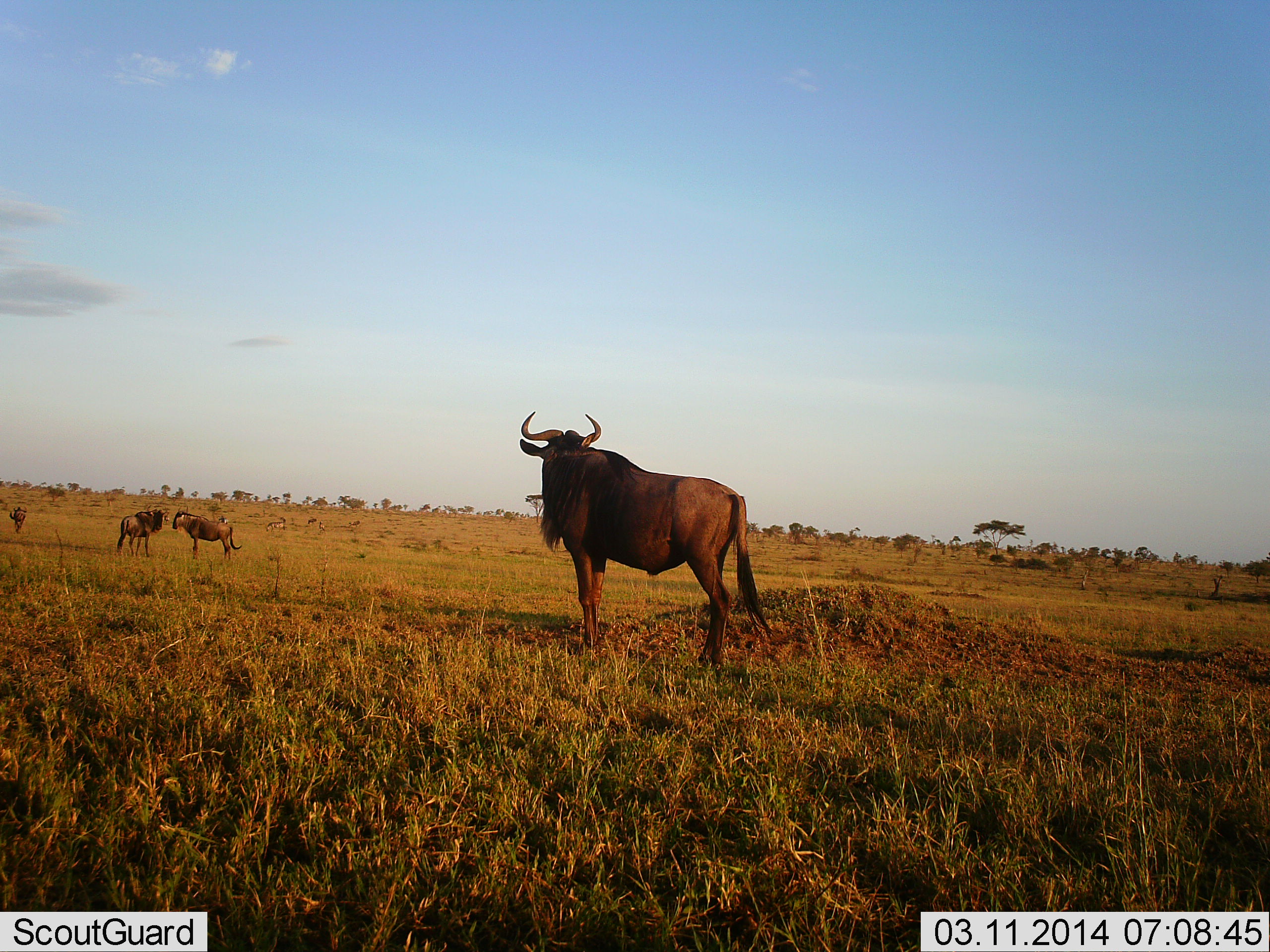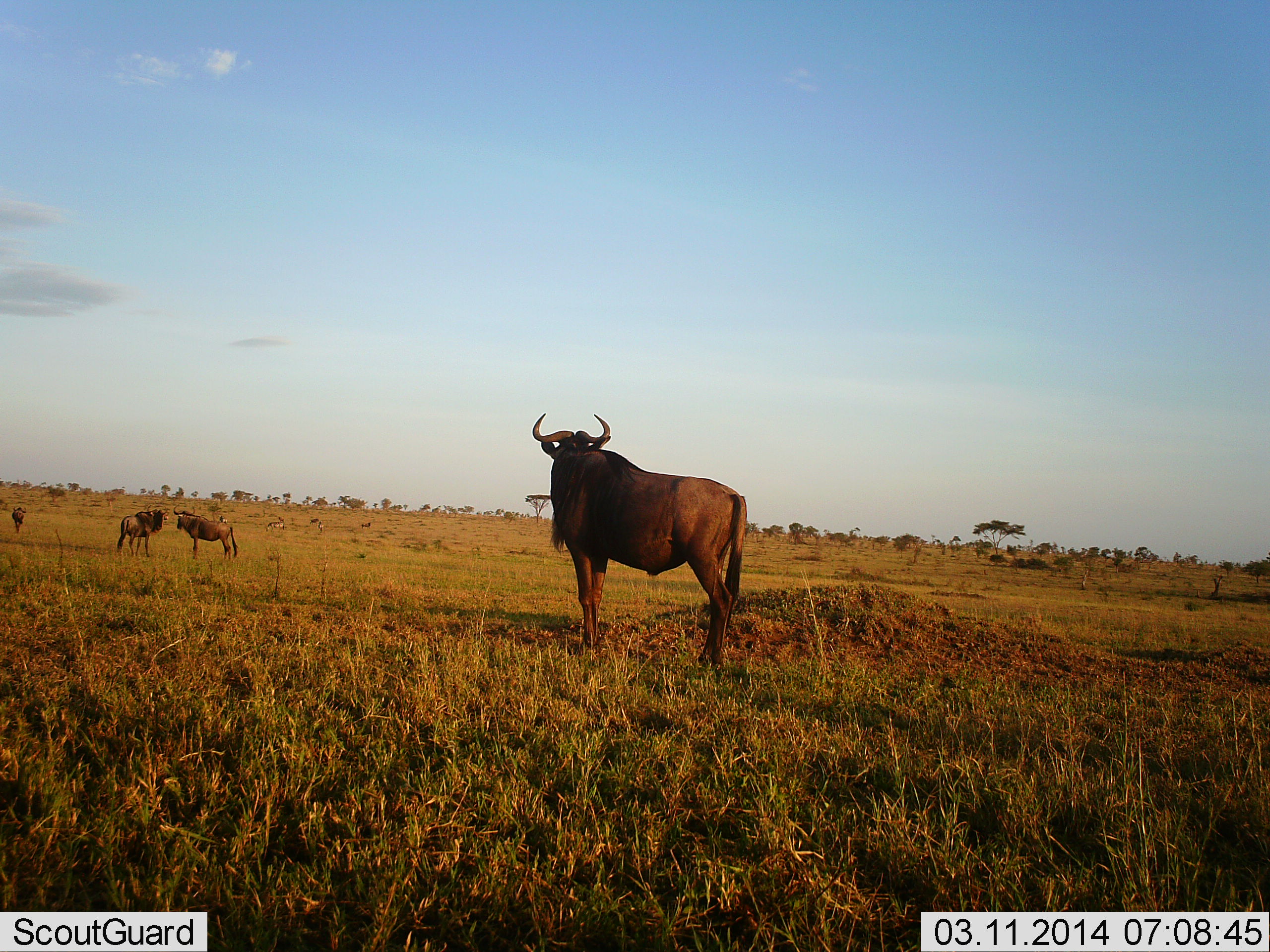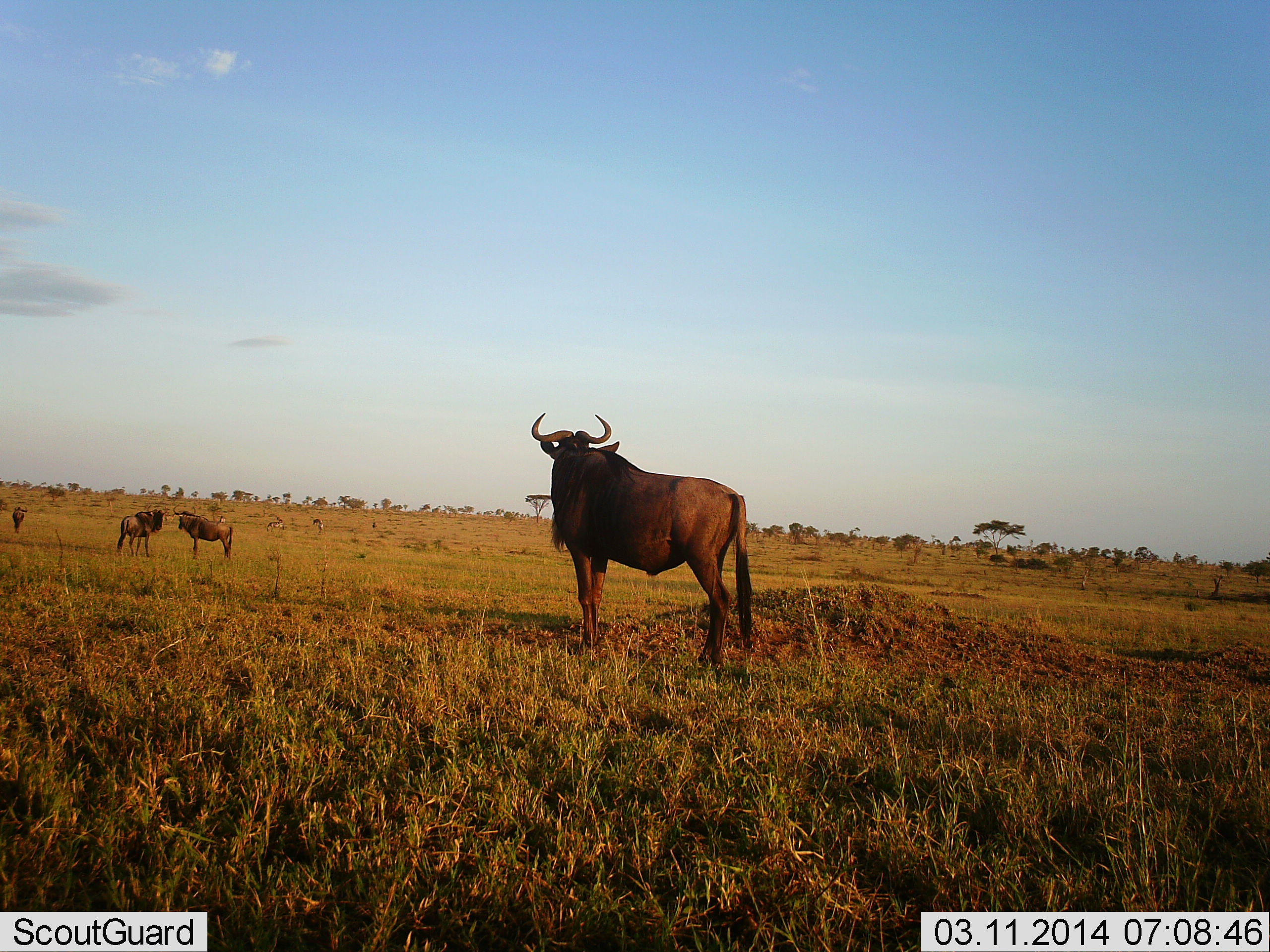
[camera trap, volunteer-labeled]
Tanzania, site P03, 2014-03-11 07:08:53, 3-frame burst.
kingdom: Animalia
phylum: Chordata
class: Mammalia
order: Artiodactyla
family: Bovidae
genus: Connochaetes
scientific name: Connochaetes taurinus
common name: blue wildebeest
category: wildebeest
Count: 4.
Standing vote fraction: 100%.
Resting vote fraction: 0%.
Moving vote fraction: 20%.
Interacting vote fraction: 0%.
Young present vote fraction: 0%.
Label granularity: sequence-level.